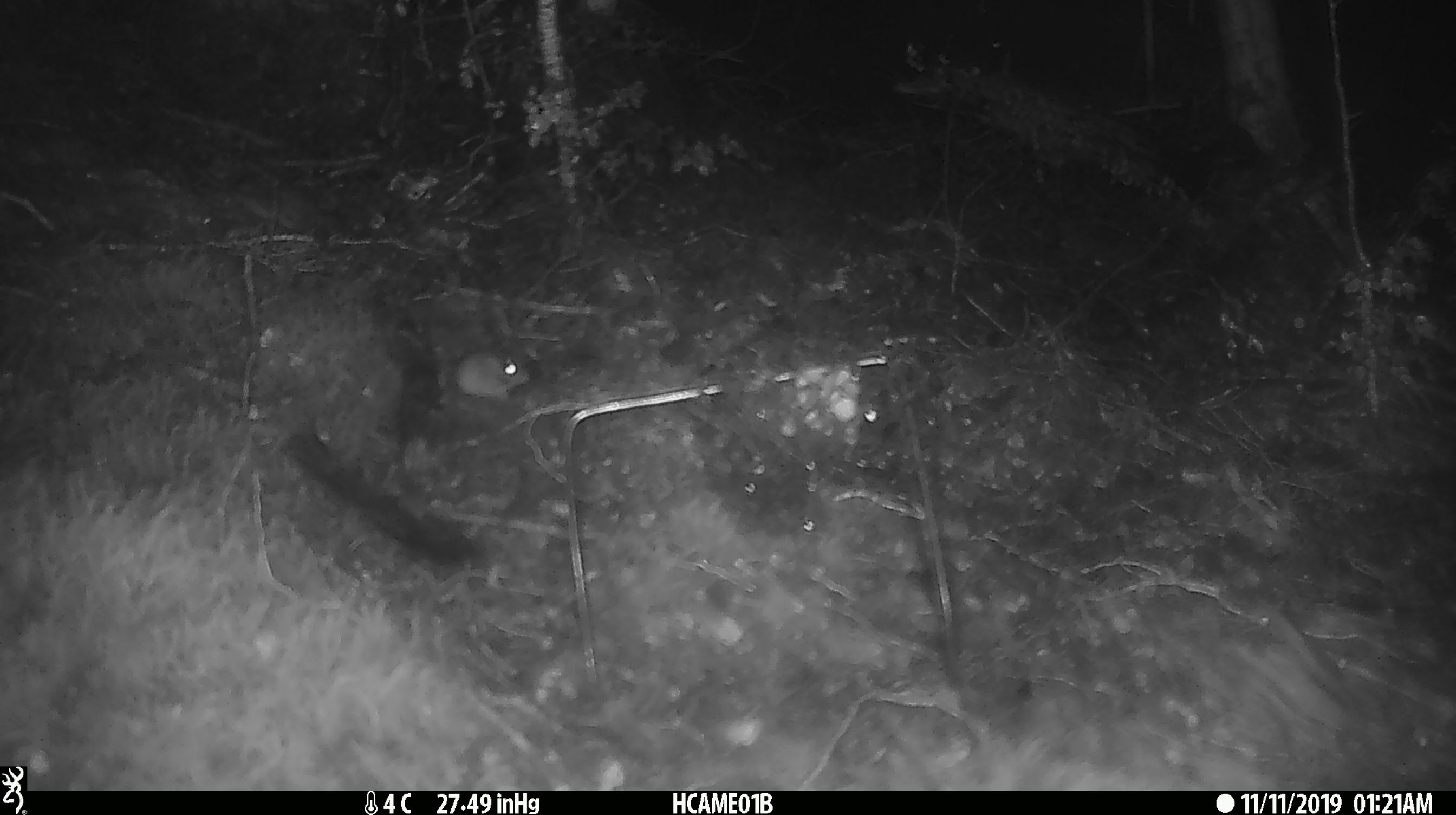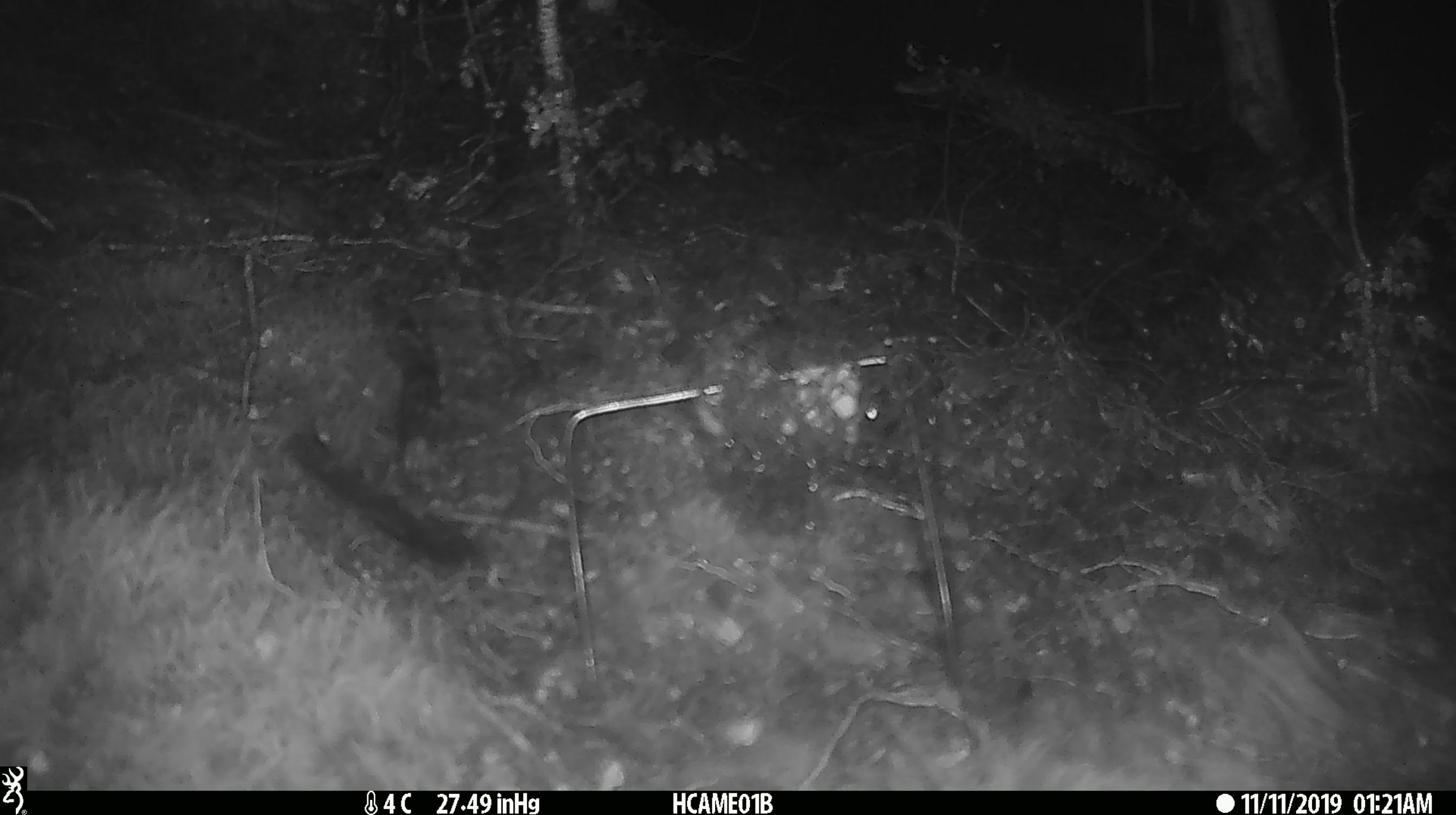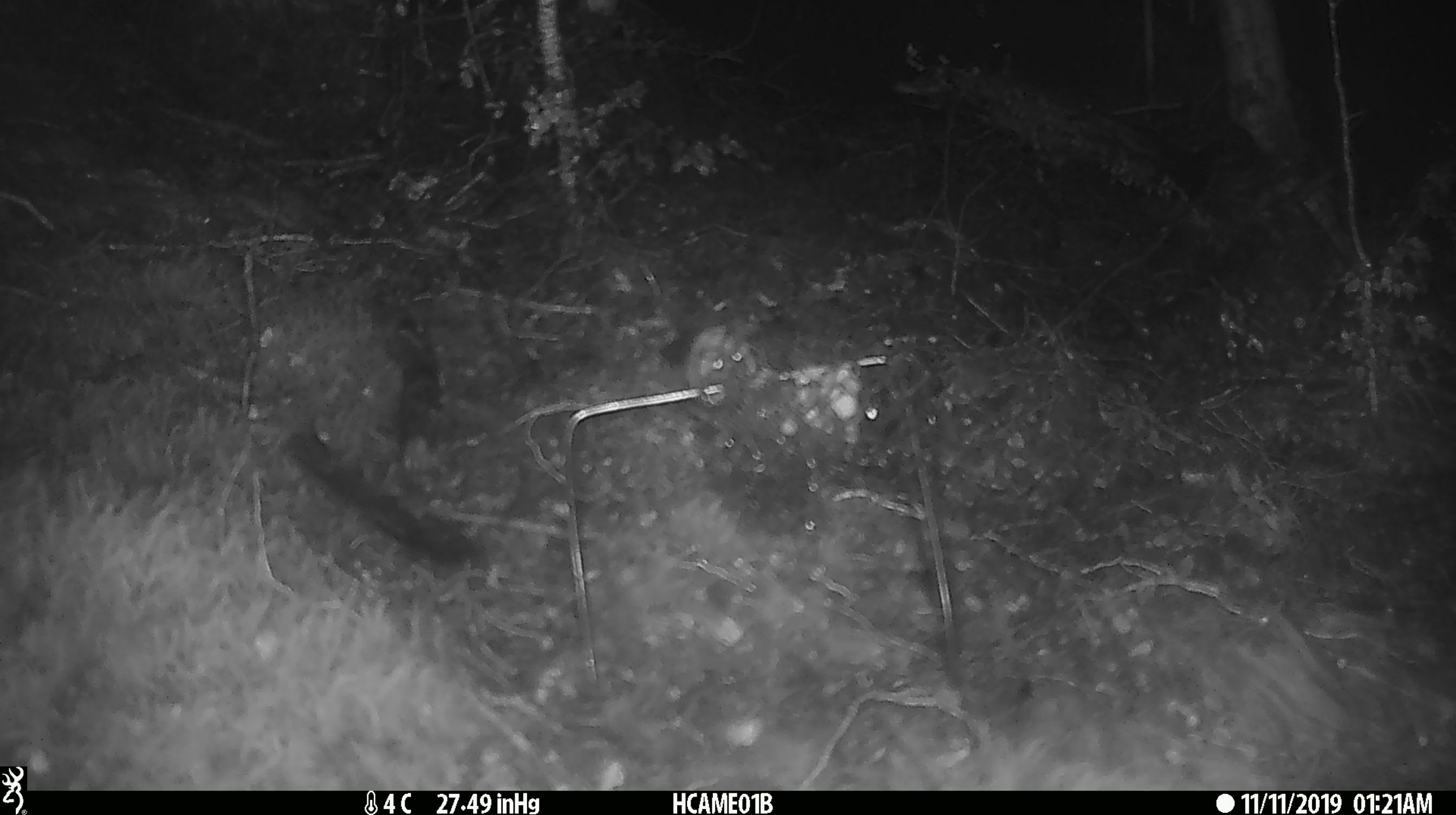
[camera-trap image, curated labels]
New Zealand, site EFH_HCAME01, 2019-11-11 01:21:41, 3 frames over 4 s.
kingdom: Animalia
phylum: Chordata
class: Mammalia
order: Rodentia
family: Muridae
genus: Mus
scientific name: Mus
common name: mouse